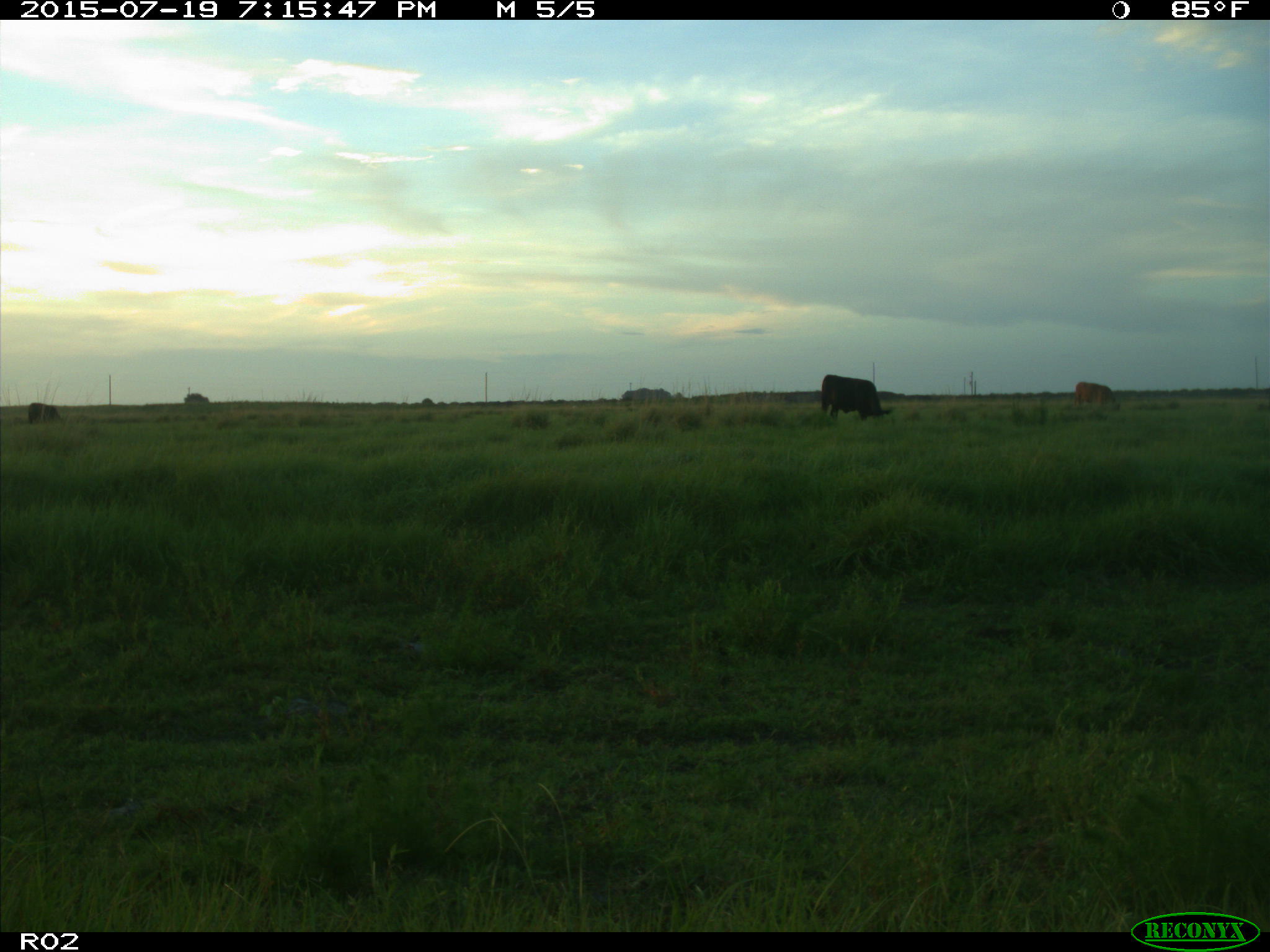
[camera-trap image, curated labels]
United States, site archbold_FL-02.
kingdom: Animalia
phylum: Chordata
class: Mammalia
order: Artiodactyla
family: Bovidae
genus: Bos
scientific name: Bos taurus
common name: domestic cow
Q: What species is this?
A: Bos taurus (domestic cow).